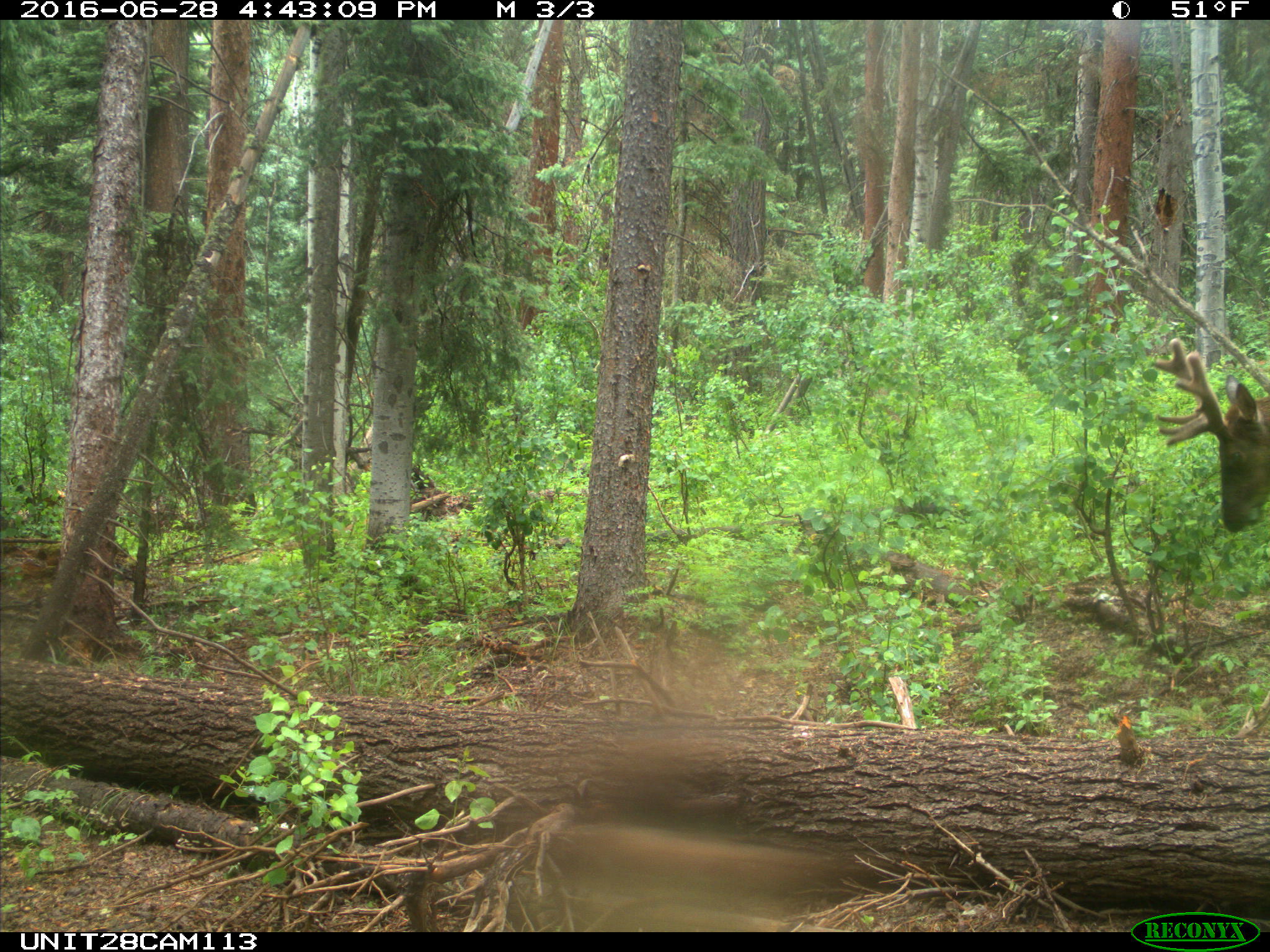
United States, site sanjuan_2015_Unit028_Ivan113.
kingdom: Animalia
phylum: Chordata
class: Mammalia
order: Artiodactyla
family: Cervidae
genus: Cervus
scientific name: Cervus elaphus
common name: red deer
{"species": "Cervus elaphus (red deer)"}